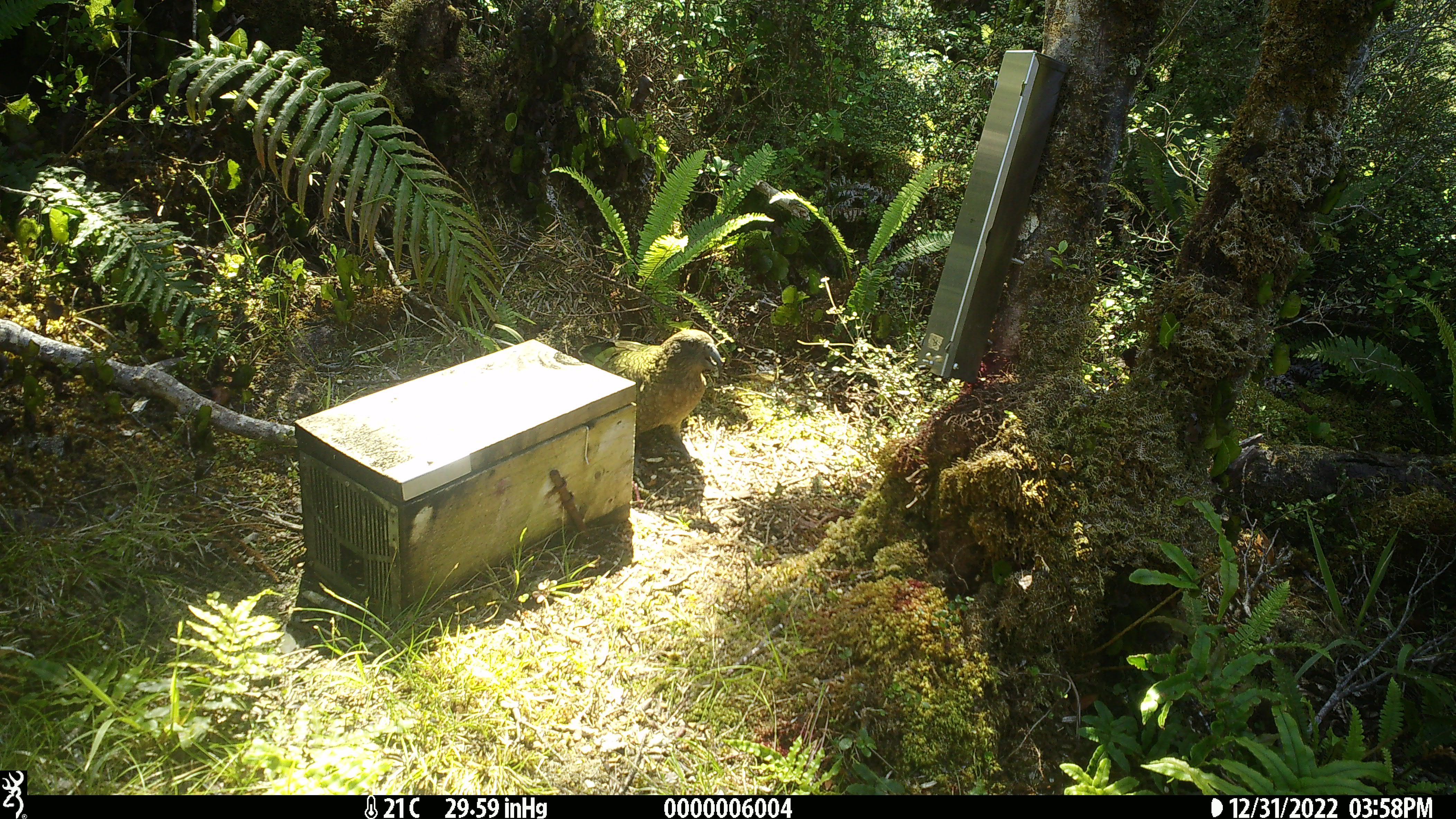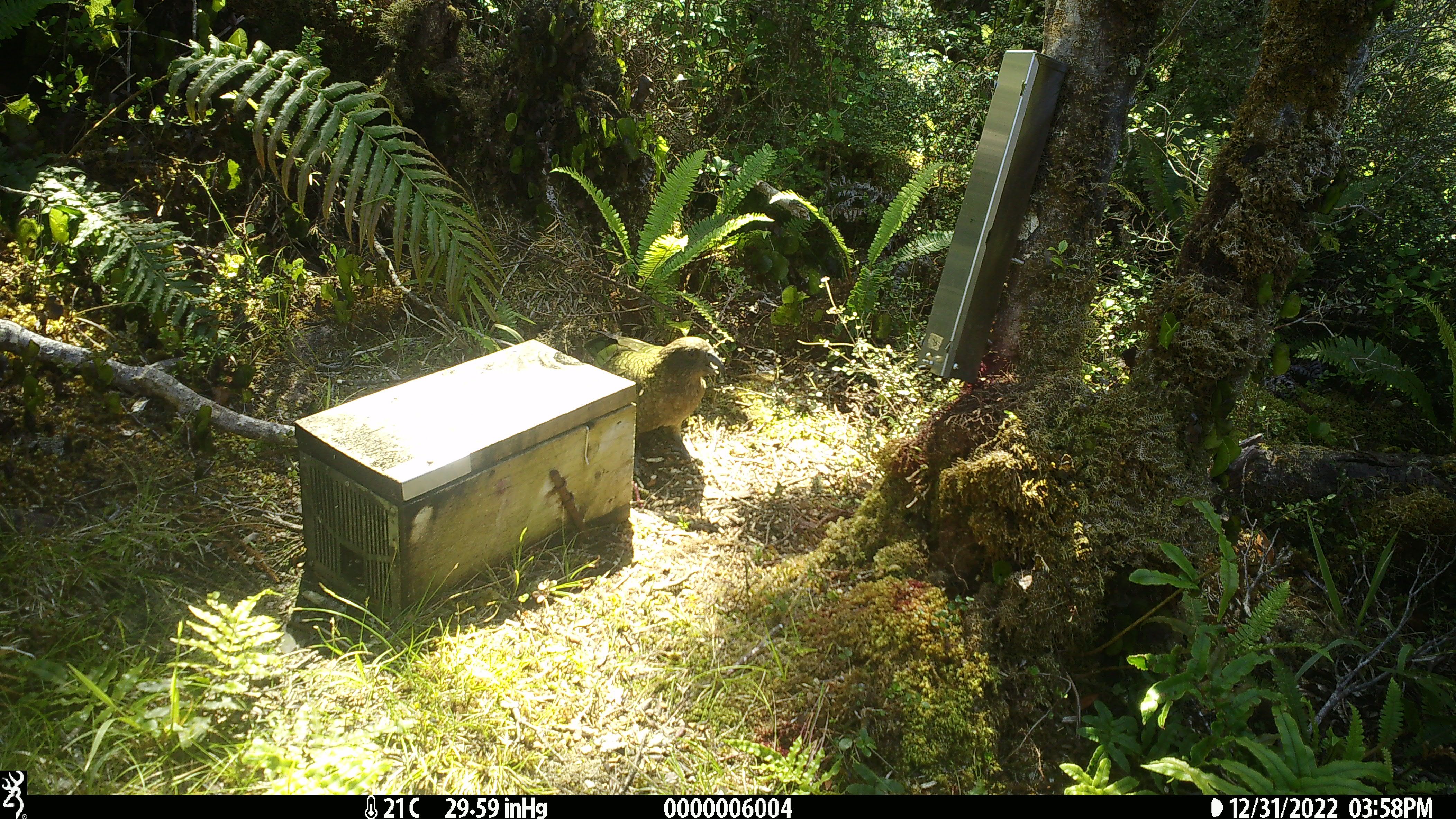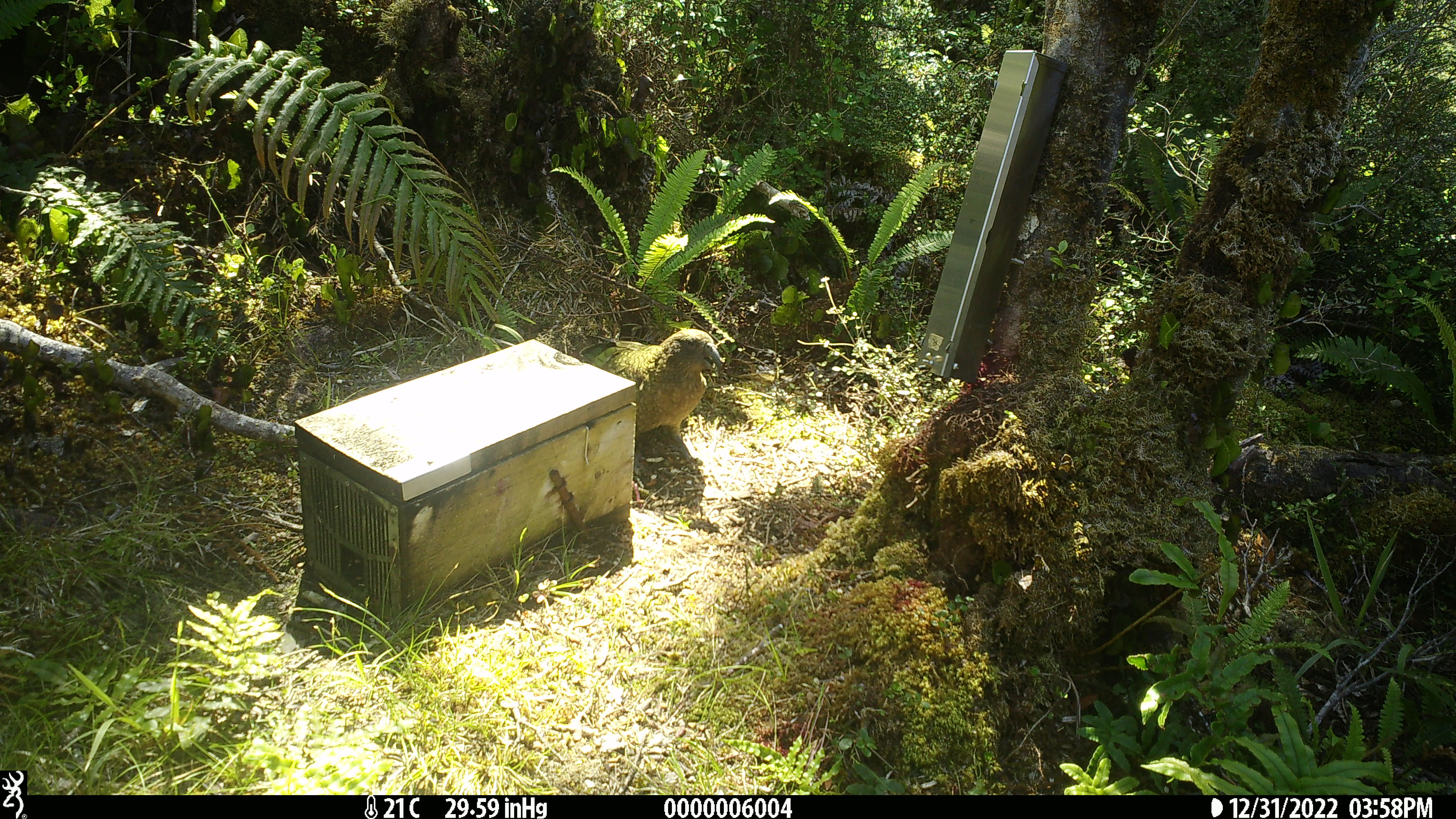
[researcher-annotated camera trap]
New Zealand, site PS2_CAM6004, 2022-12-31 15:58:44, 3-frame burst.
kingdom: Animalia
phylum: Chordata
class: Aves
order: Psittaciformes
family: Strigopidae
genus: Nestor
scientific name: Nestor notabilis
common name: kea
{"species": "kea (Nestor notabilis)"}